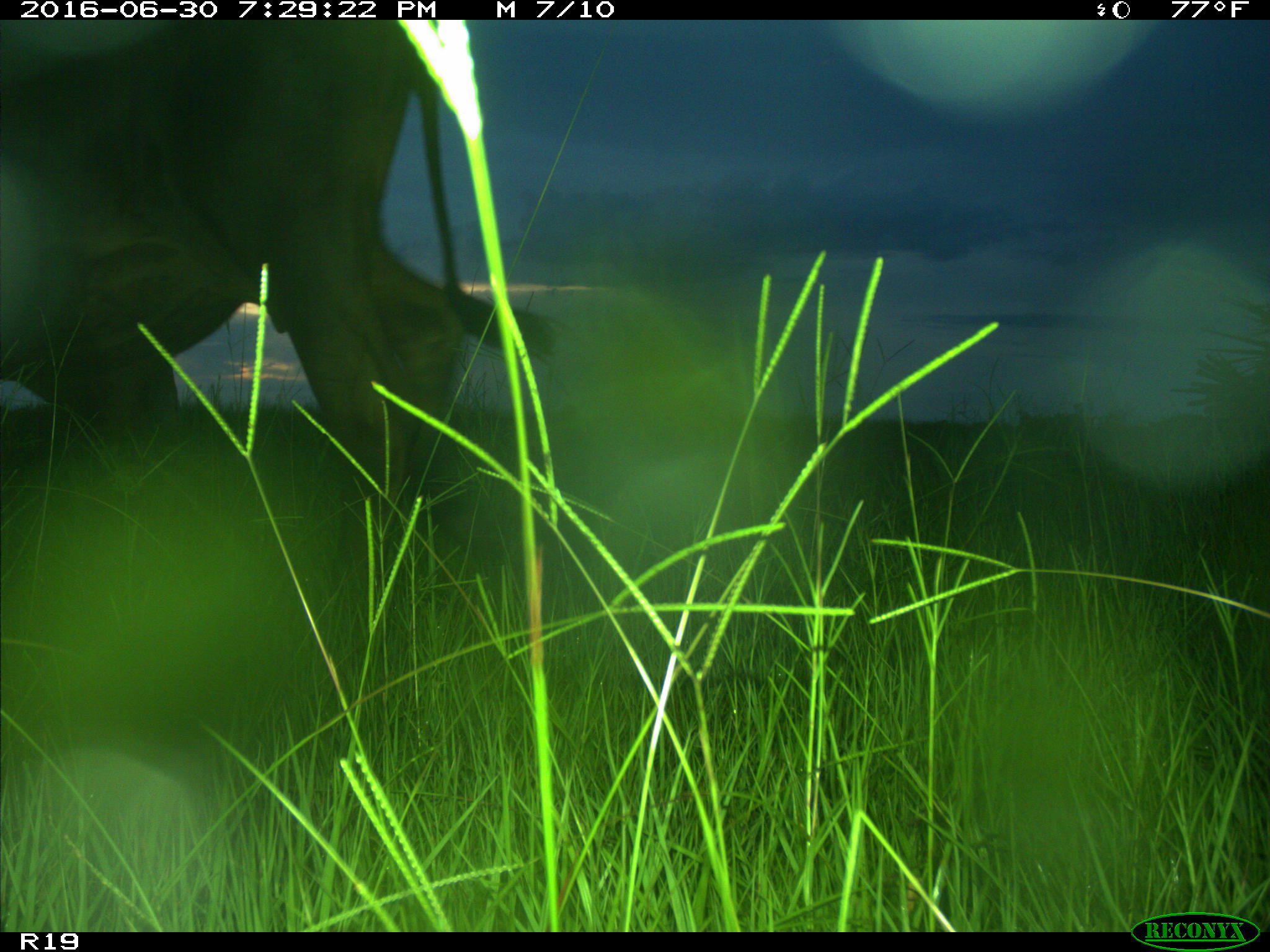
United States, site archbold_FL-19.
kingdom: Animalia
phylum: Chordata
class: Mammalia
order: Artiodactyla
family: Bovidae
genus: Bos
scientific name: Bos taurus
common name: domestic cow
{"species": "Bos taurus (domestic cow)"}